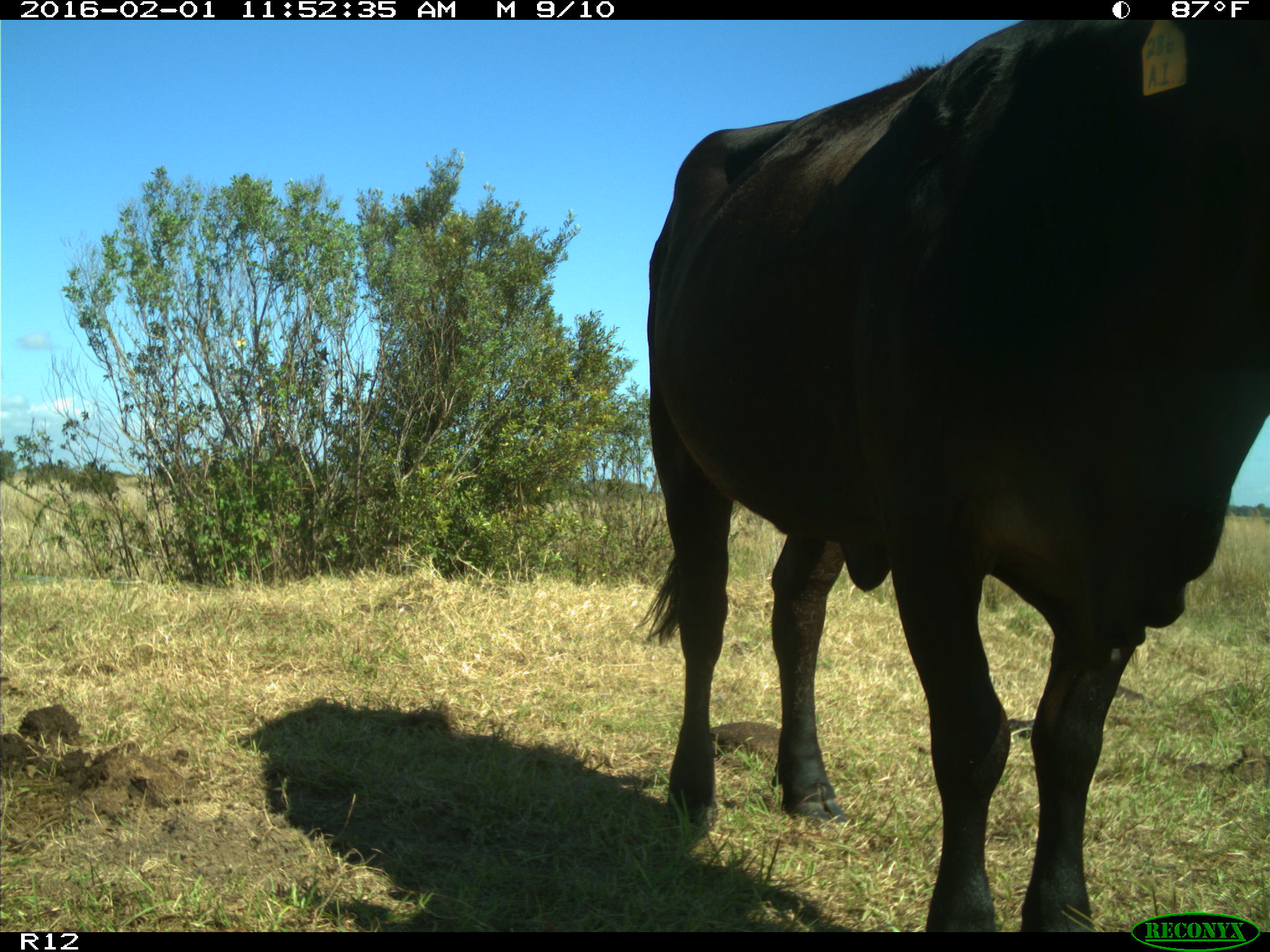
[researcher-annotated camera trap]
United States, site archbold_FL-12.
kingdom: Animalia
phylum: Chordata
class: Mammalia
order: Artiodactyla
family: Bovidae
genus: Bos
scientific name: Bos taurus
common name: domestic cow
Bos taurus (domestic cow).